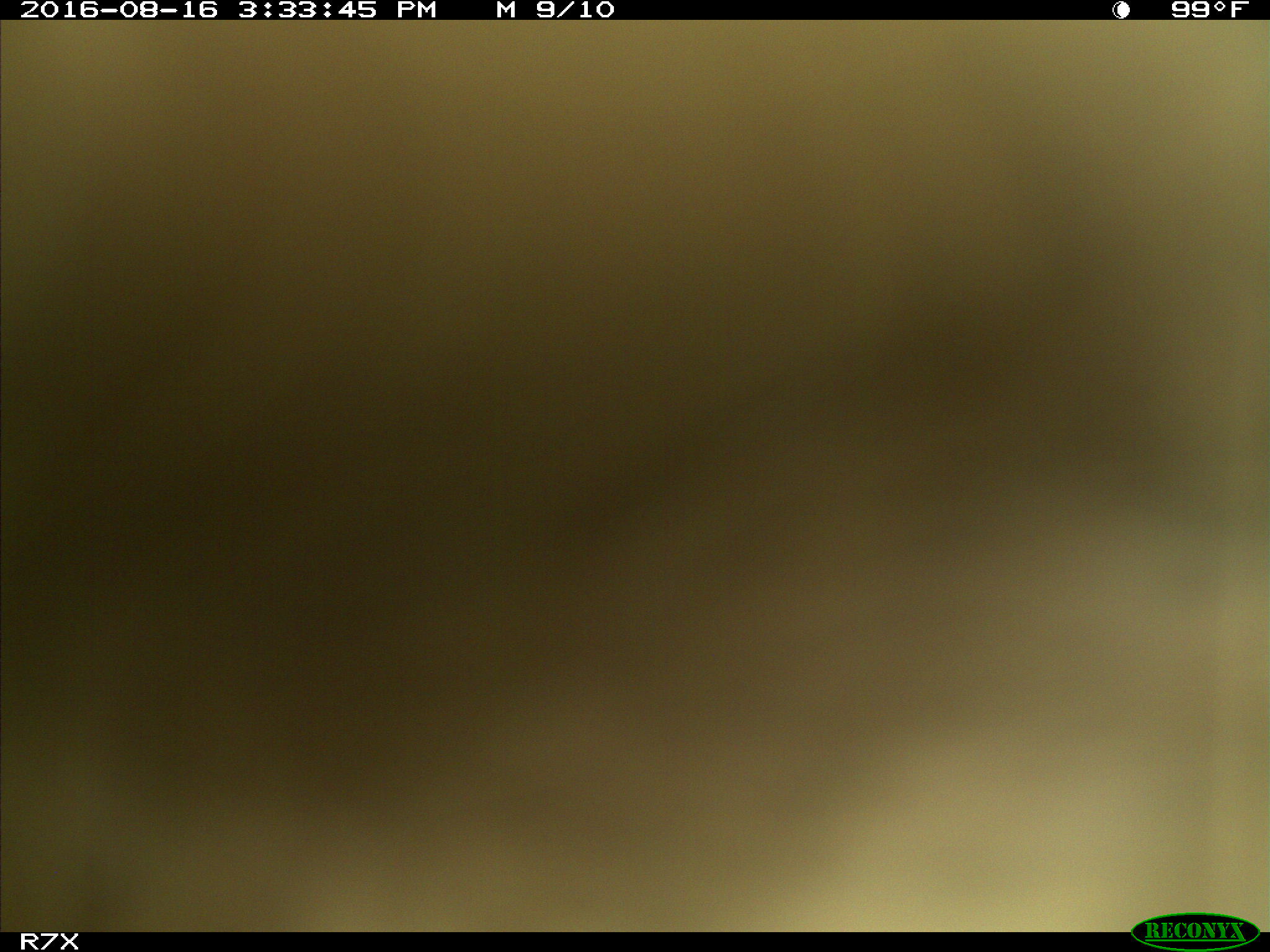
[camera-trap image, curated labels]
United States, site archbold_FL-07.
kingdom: Animalia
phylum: Chordata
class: Mammalia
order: Artiodactyla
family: Bovidae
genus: Bos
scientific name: Bos taurus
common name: domestic cow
Bos taurus (domestic cow).